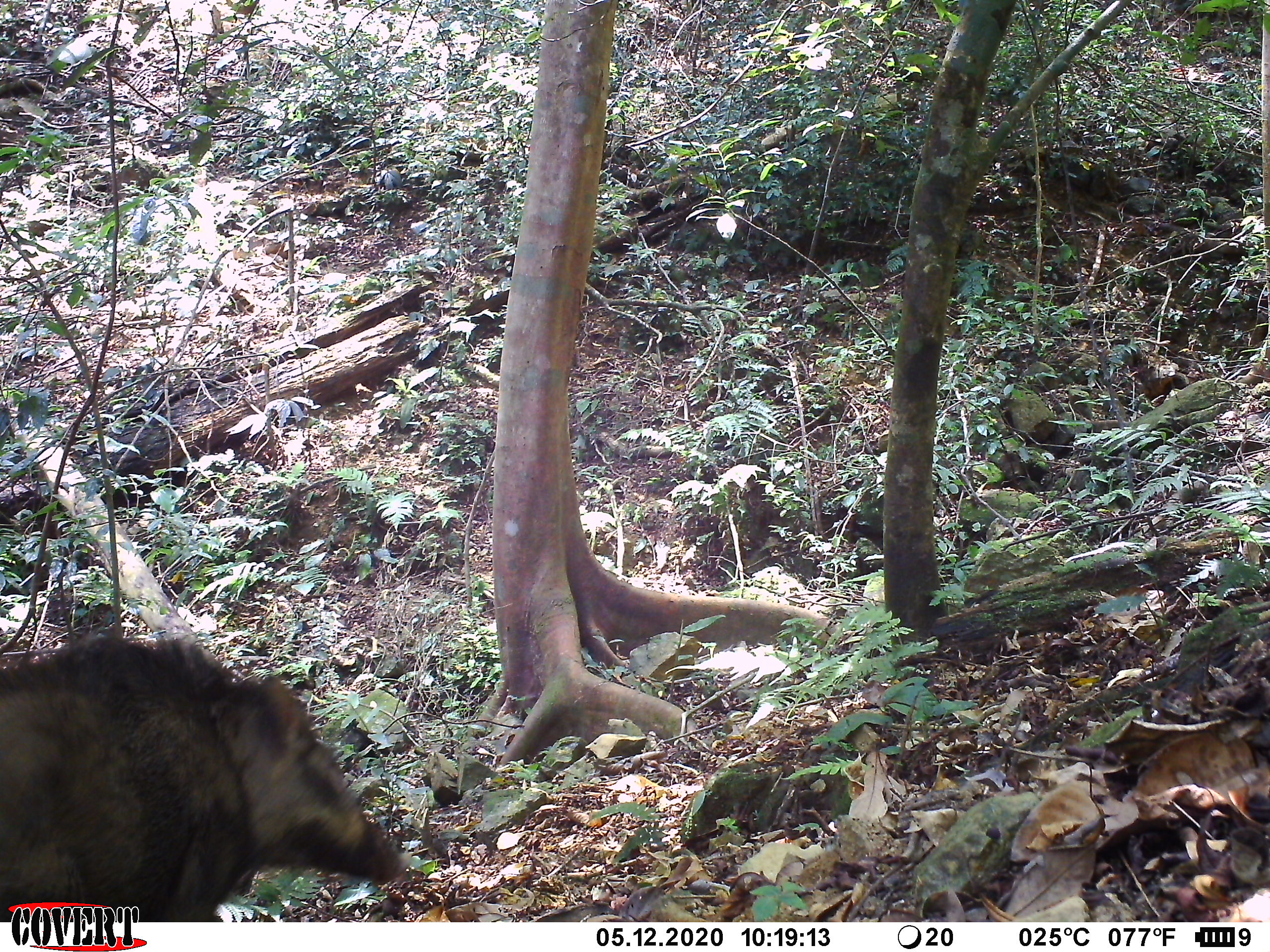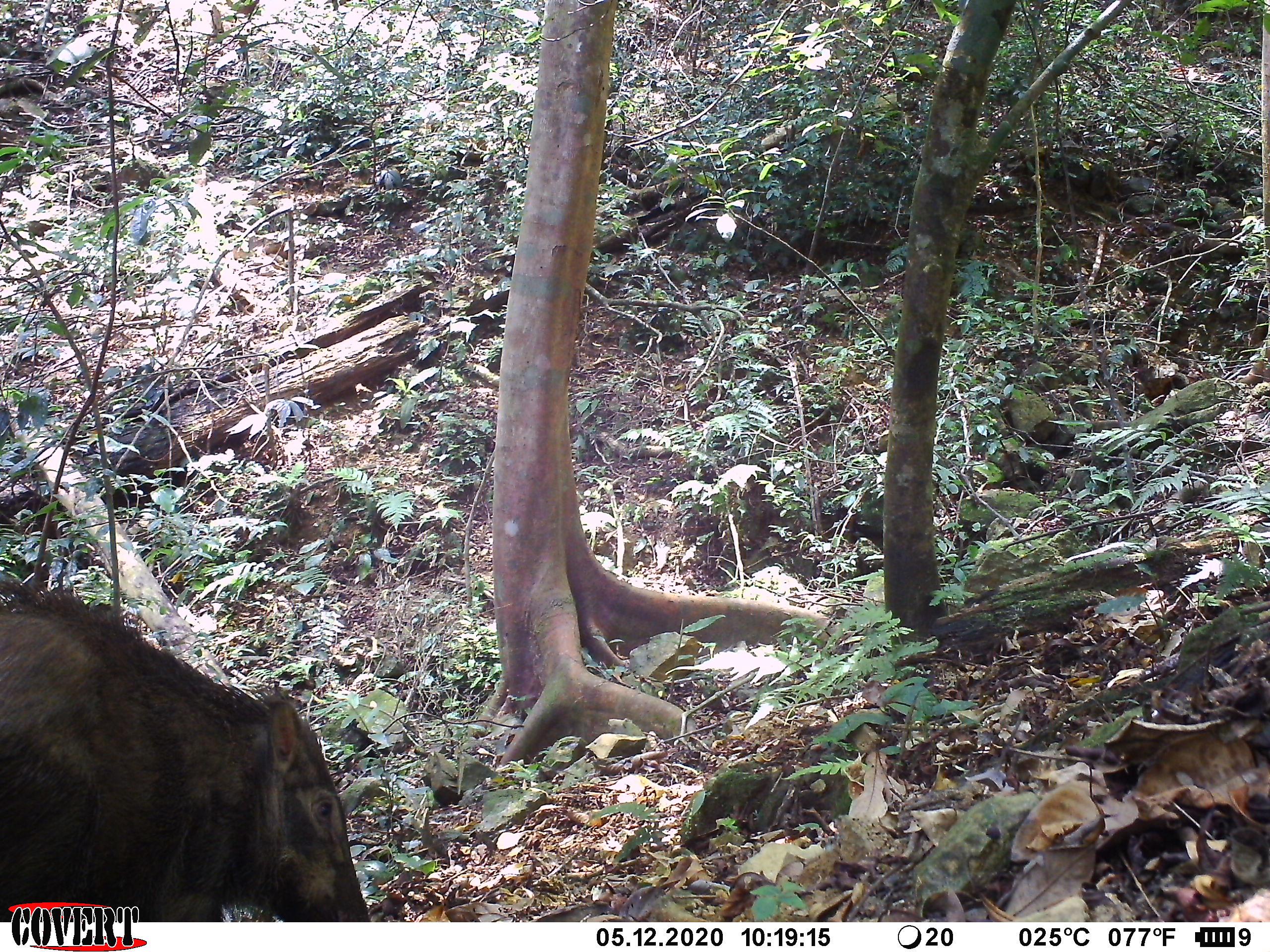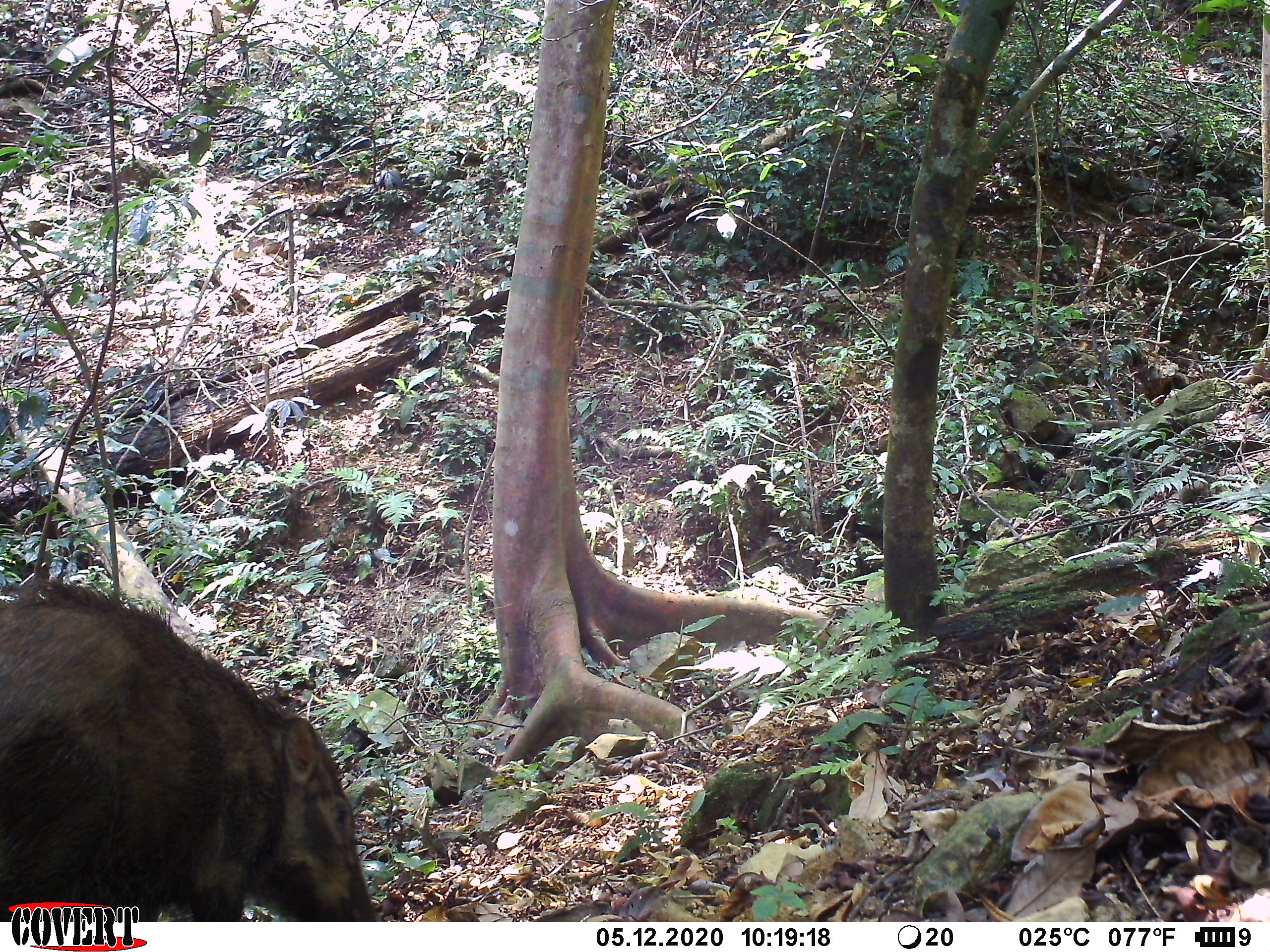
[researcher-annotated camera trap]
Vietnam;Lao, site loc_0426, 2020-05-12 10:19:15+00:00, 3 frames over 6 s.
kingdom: Animalia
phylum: Chordata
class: Mammalia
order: Artiodactyla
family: Suidae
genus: Sus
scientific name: Sus scrofa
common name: eurasian wild pig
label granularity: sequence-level